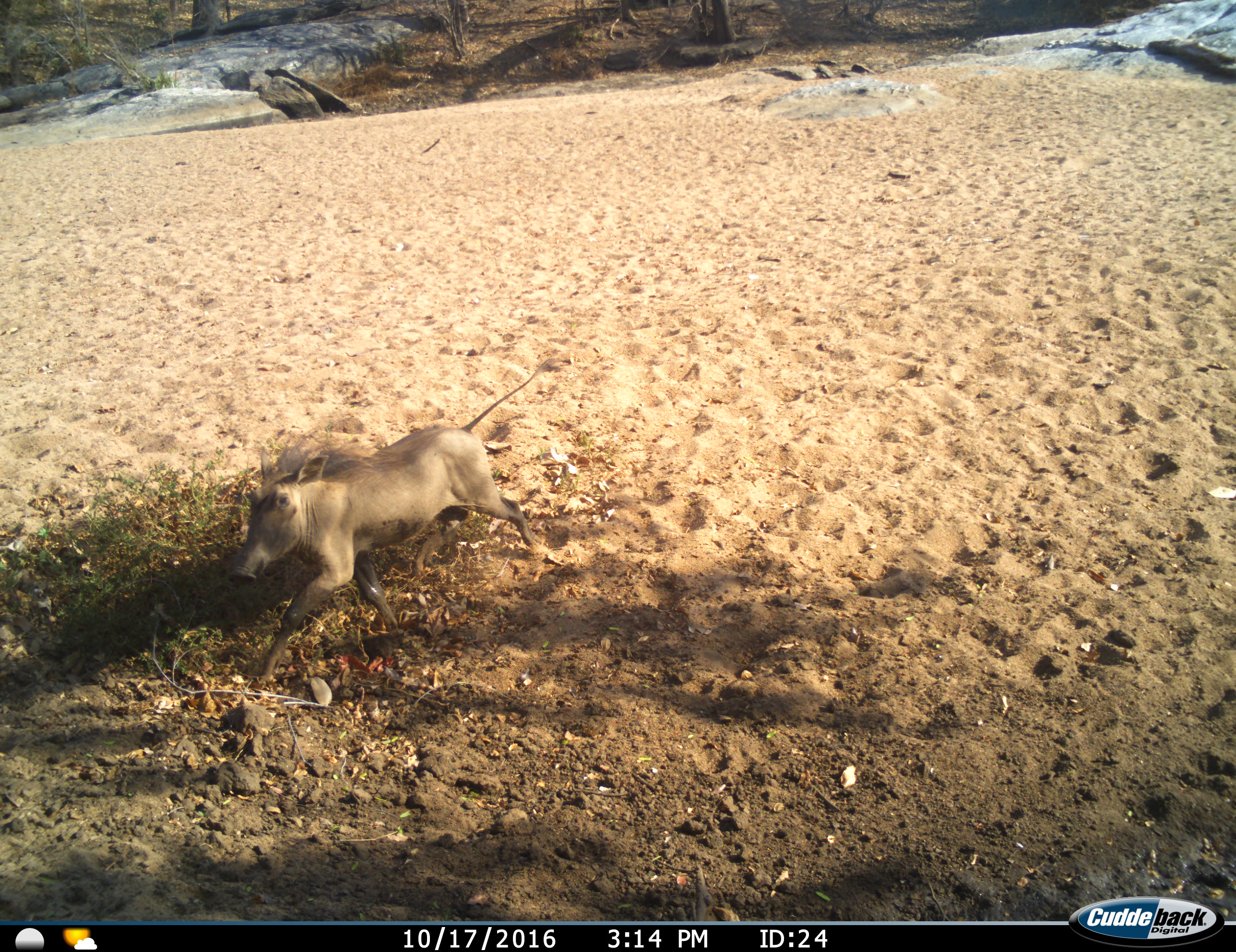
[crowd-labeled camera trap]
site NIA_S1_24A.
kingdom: Animalia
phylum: Chordata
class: Mammalia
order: Artiodactyla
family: Suidae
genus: Phacochoerus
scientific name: Phacochoerus africanus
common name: warthog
Warthog (Phacochoerus africanus), count 1. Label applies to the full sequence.